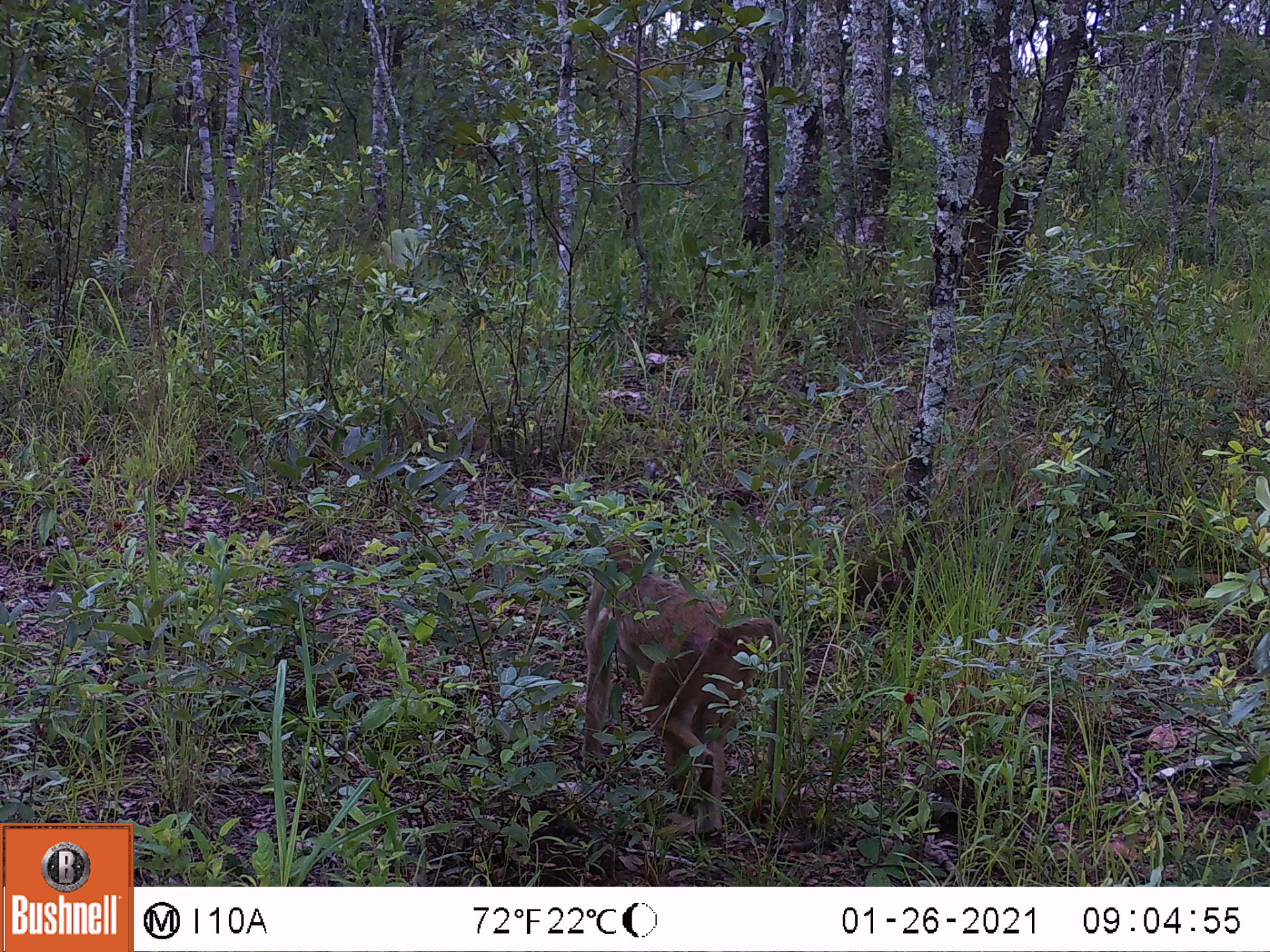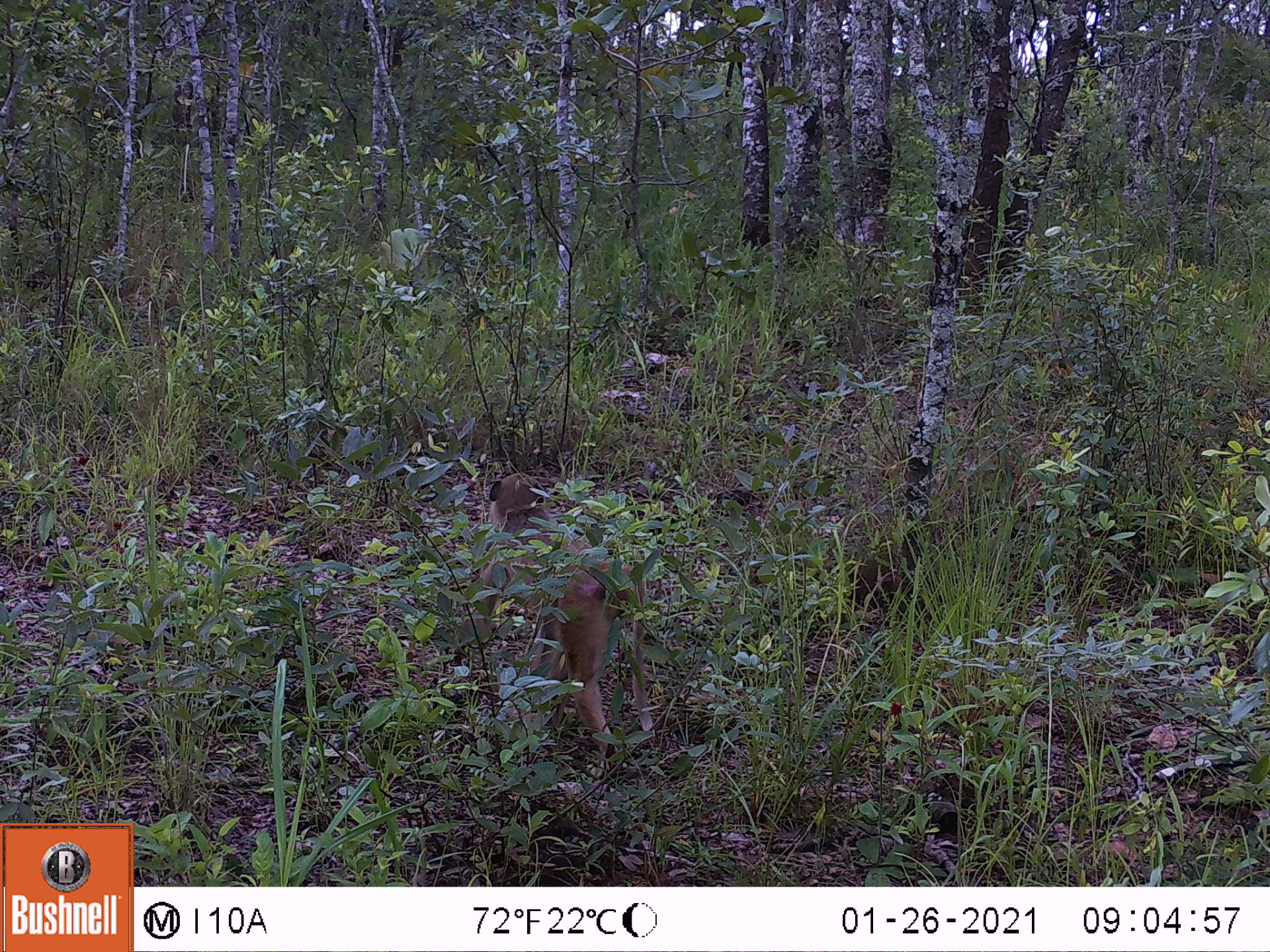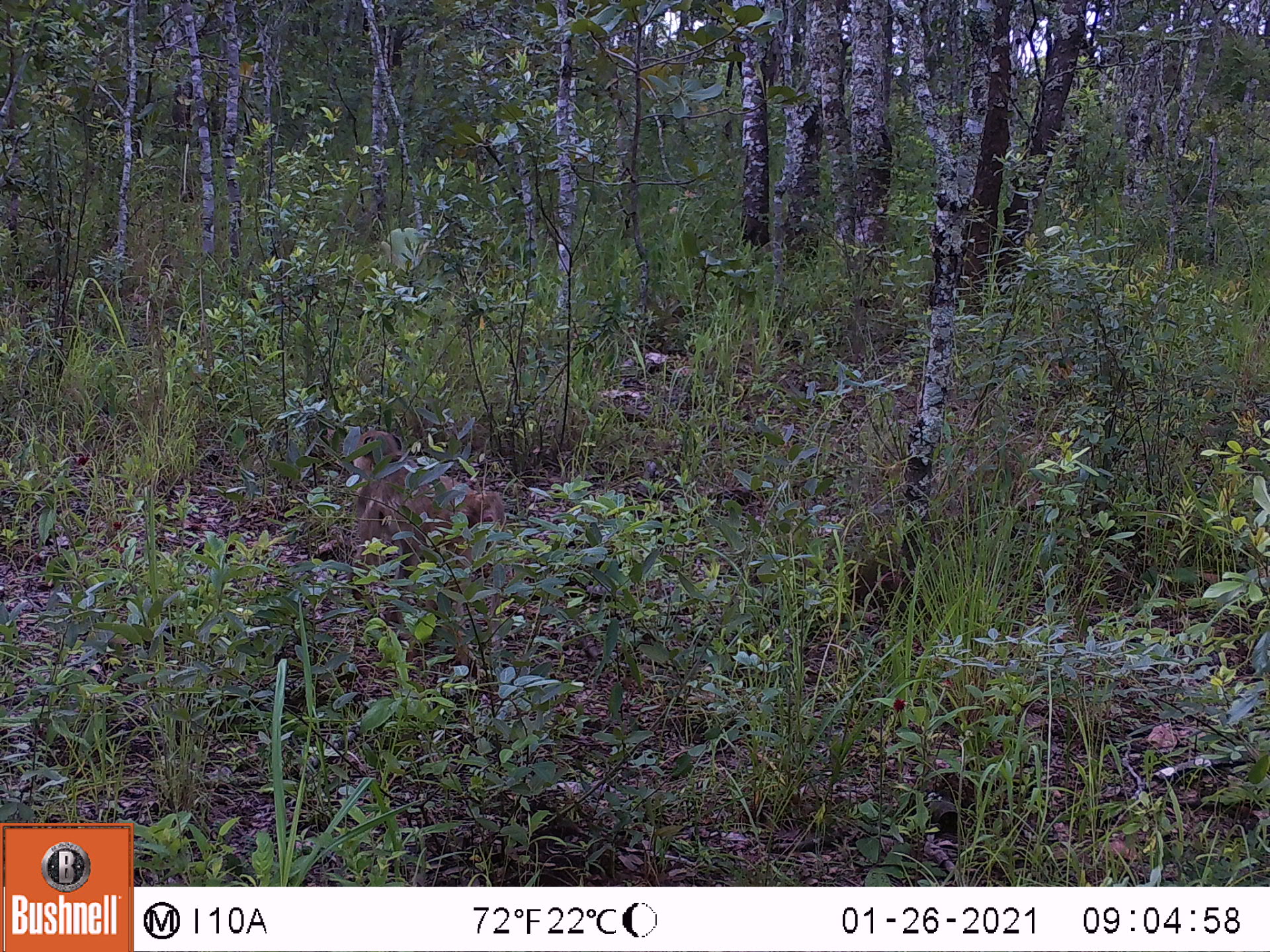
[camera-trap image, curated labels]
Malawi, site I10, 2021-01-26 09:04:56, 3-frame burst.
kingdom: Animalia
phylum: Chordata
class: Mammalia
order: Primates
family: Cercopithecidae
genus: Papio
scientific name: Papio cynocephalus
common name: yellow baboon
Yellow baboon (Papio cynocephalus), count 1.